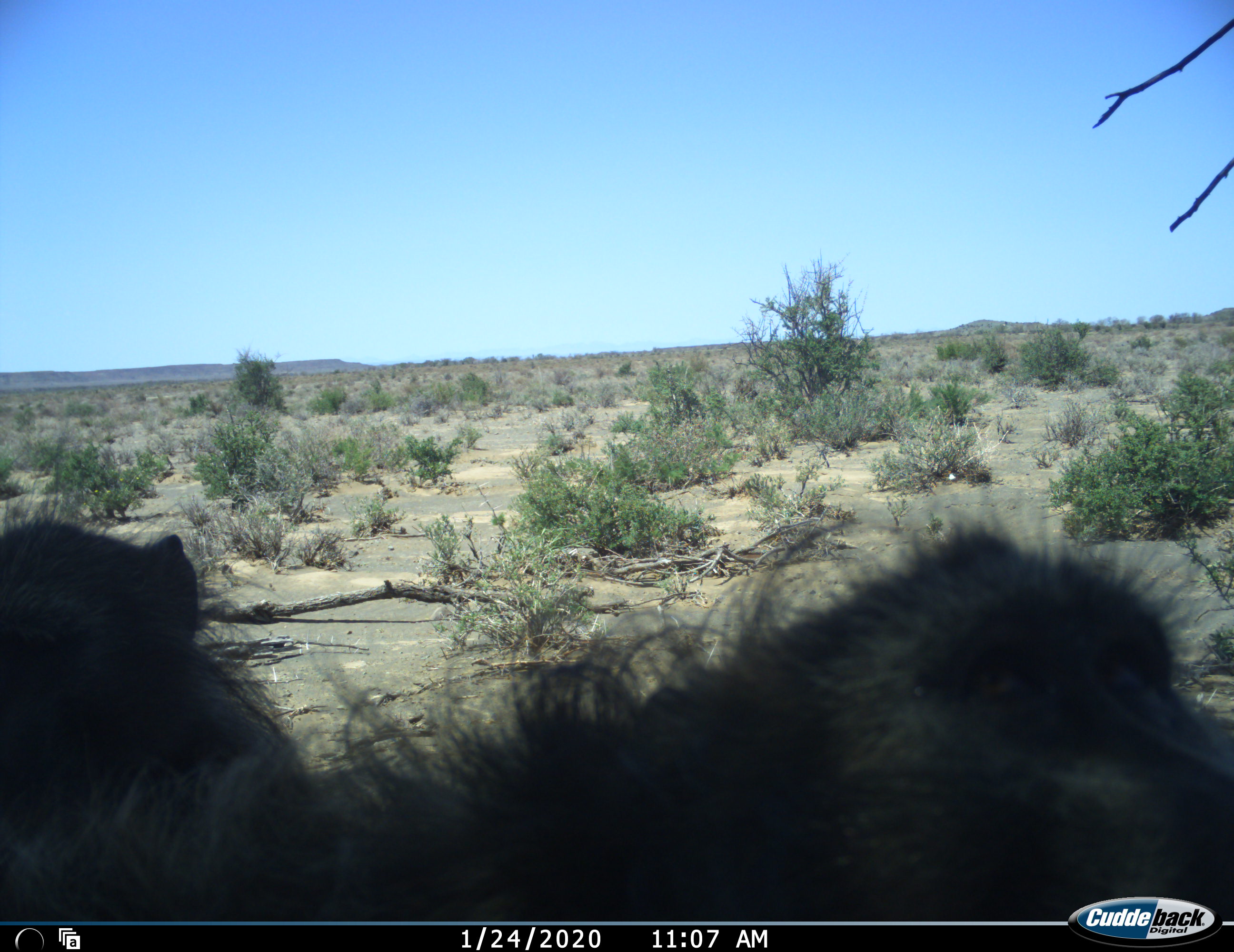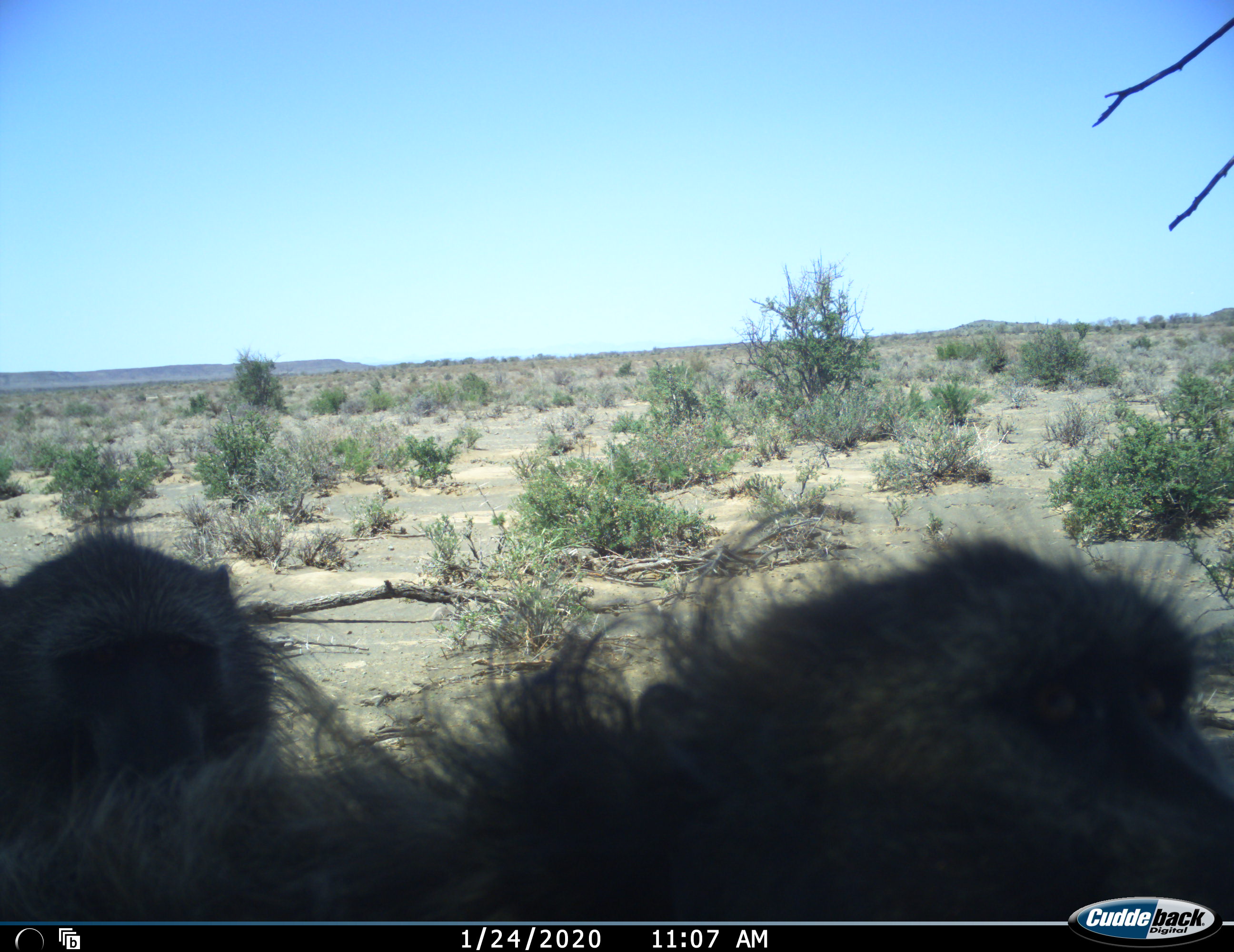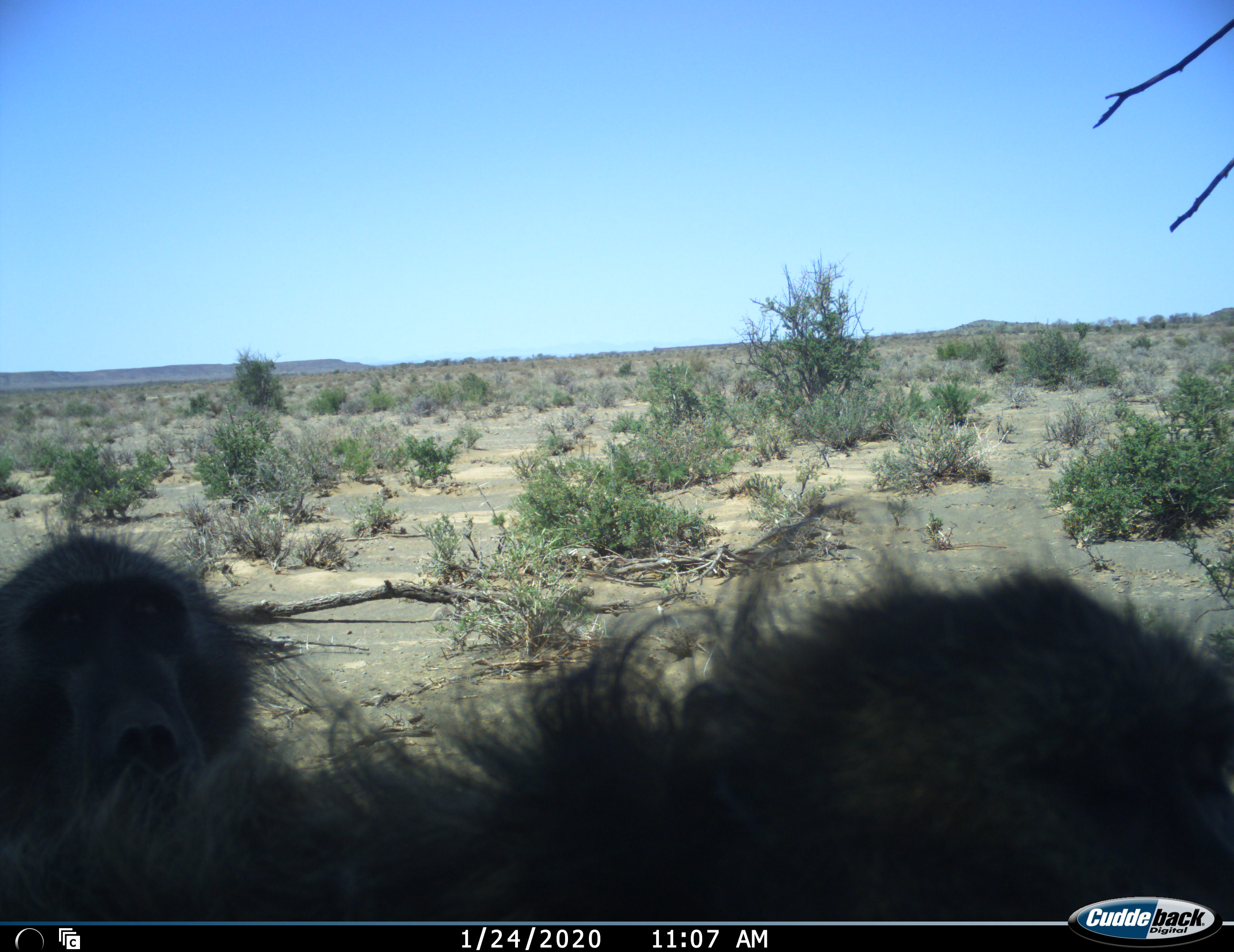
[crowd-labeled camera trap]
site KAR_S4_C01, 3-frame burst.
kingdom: Animalia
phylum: Chordata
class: Mammalia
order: Primates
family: Cercopithecidae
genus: Papio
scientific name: Papio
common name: baboon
Baboon (Papio), count 2. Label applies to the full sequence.